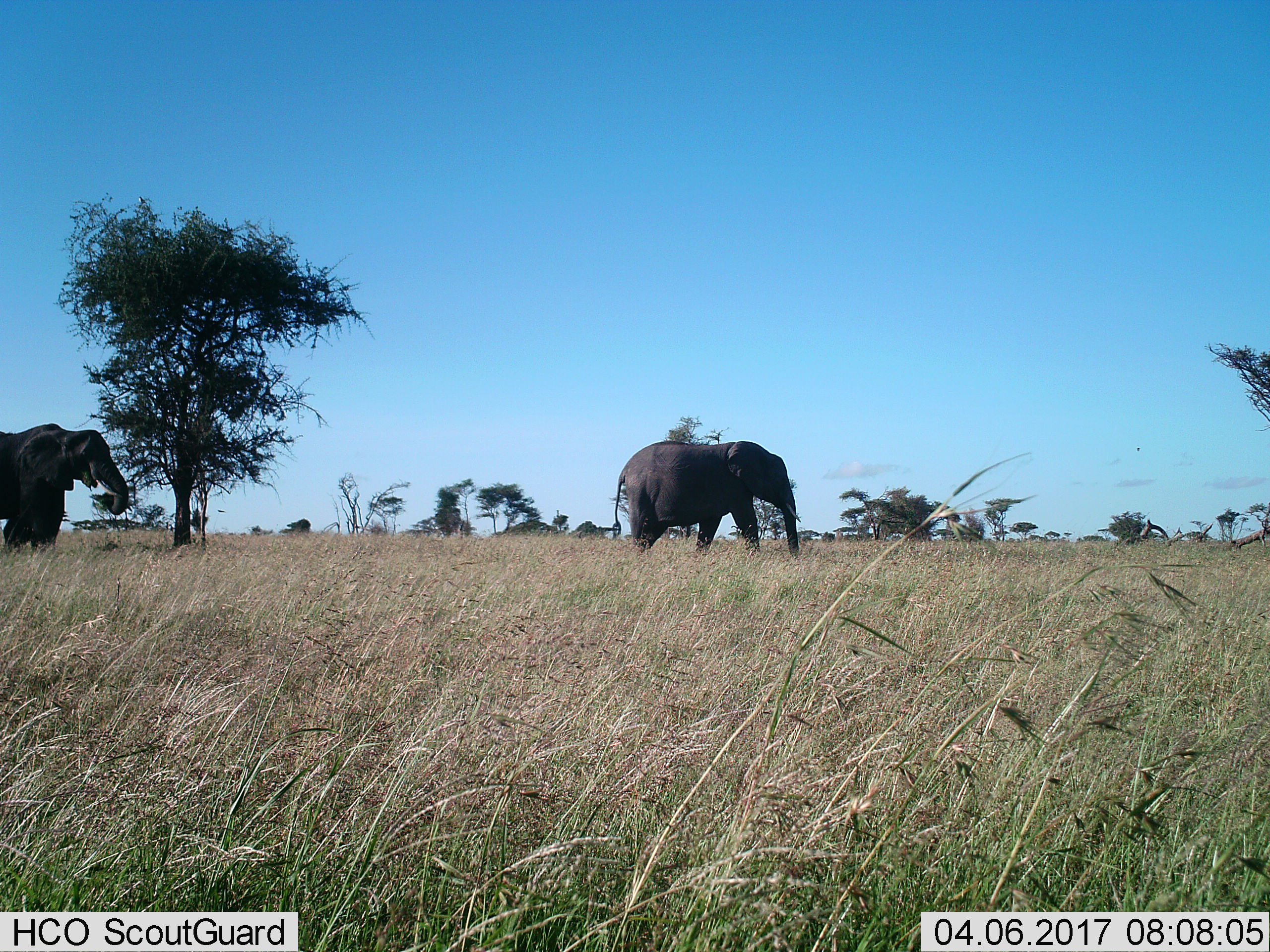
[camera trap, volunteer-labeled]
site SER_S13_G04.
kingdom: Animalia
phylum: Chordata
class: Mammalia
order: Proboscidea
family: Elephantidae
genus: Loxodonta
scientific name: Loxodonta africana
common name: african bush elephant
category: elephant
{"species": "elephant (african bush elephant) (Loxodonta africana)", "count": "2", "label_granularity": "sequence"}